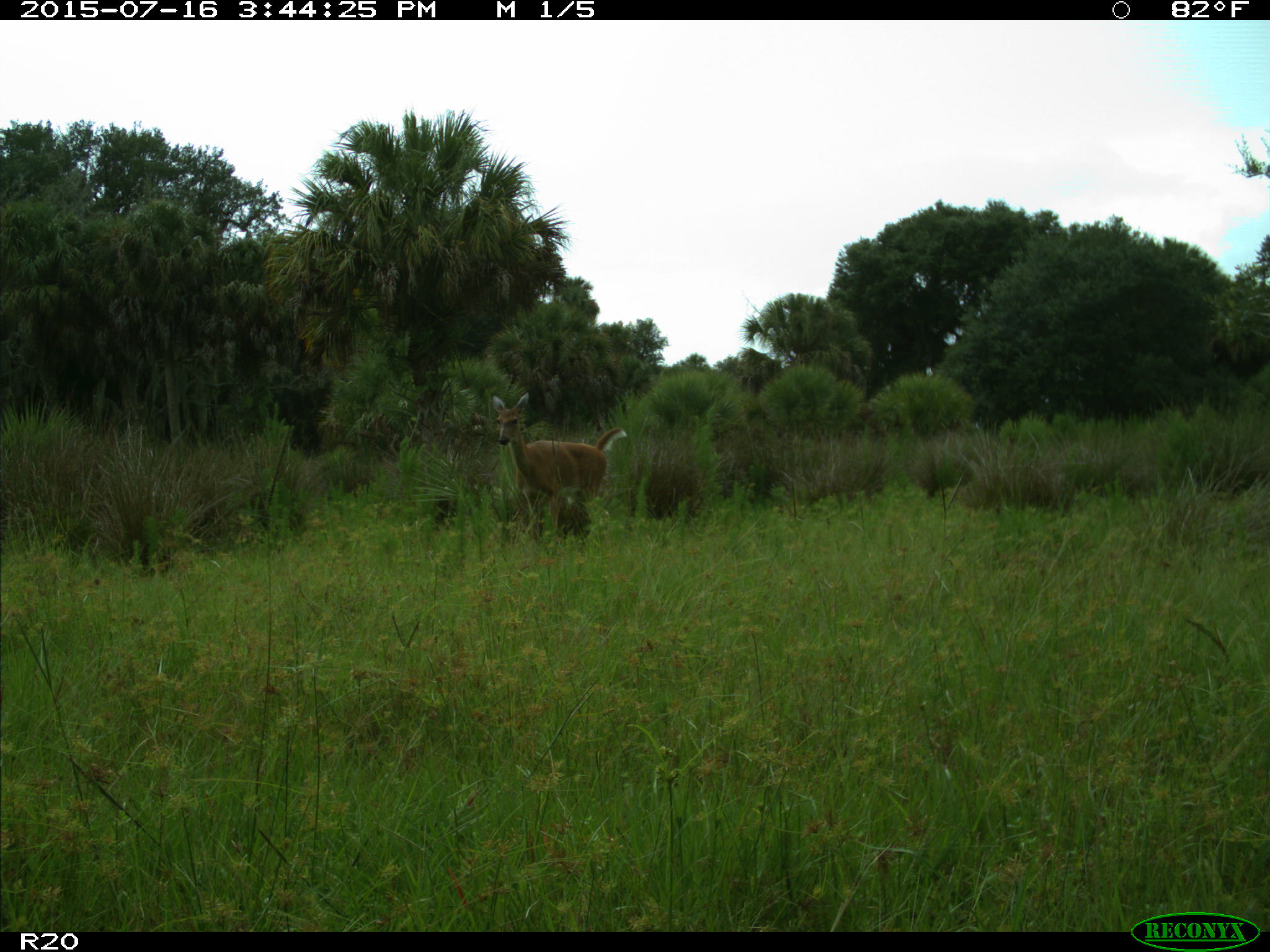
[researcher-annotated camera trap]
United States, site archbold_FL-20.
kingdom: Animalia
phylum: Chordata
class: Mammalia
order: Artiodactyla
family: Cervidae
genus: Odocoileus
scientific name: Odocoileus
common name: deer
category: unidentified deer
Unidentified deer (deer) (Odocoileus).